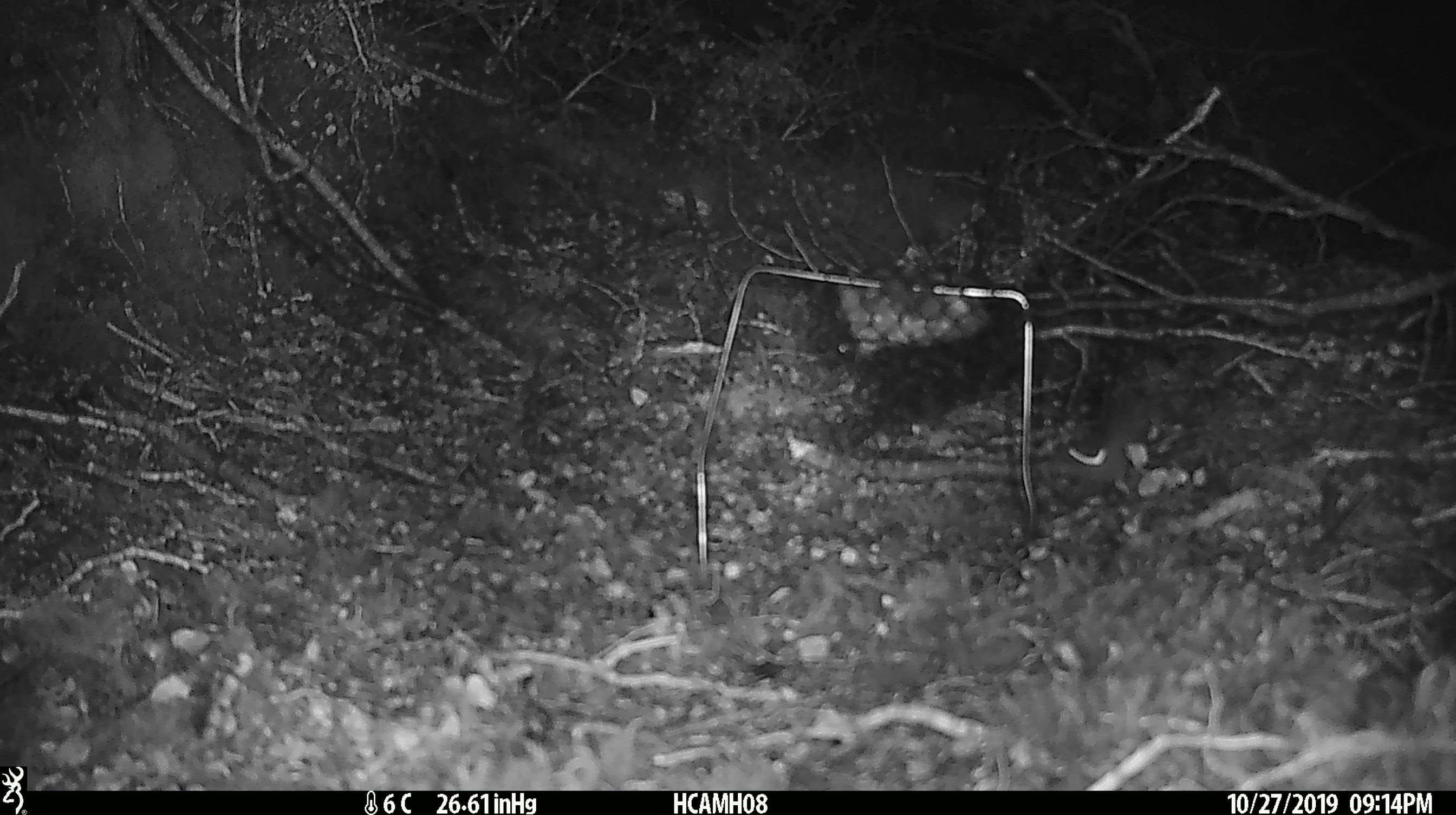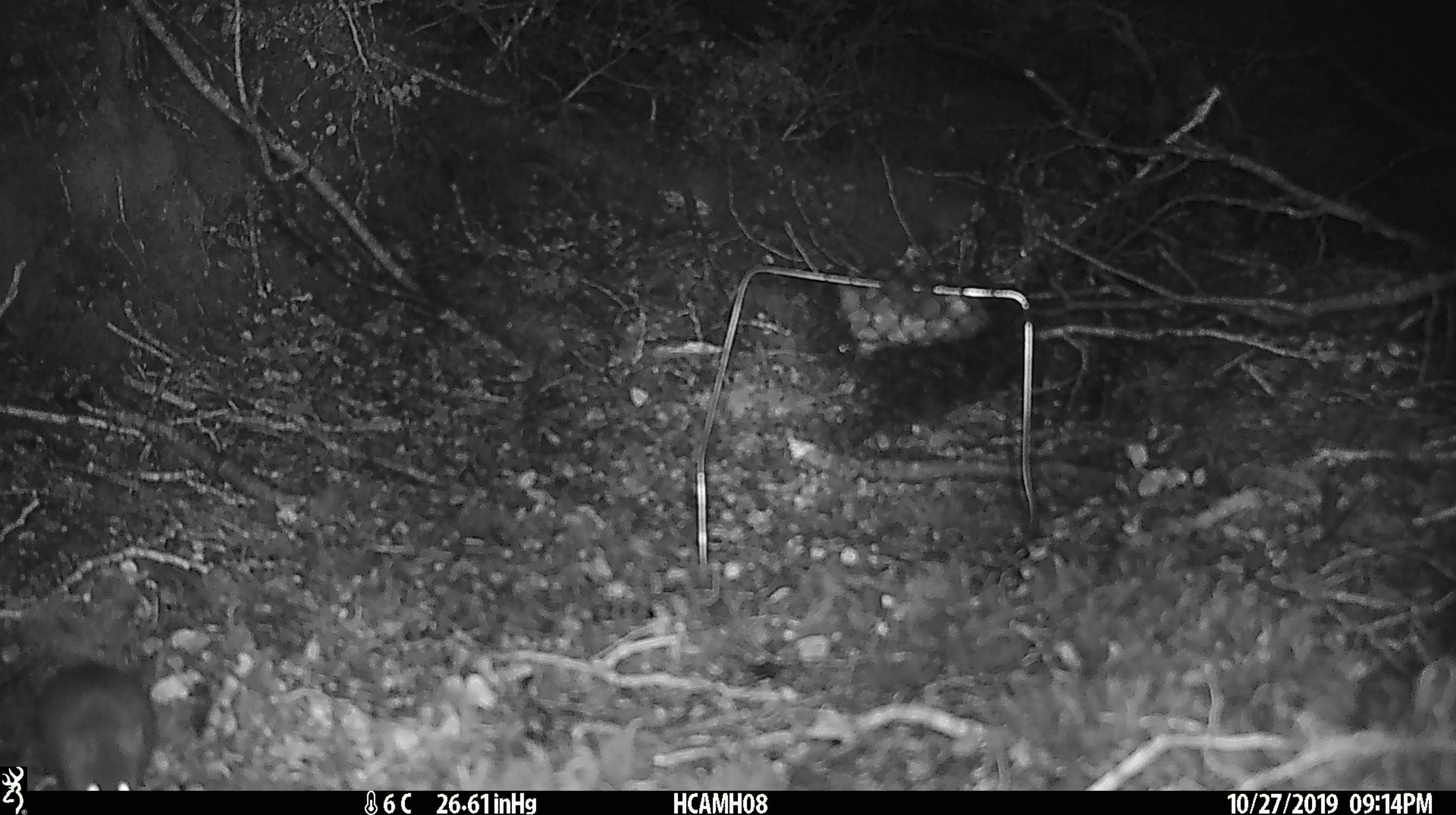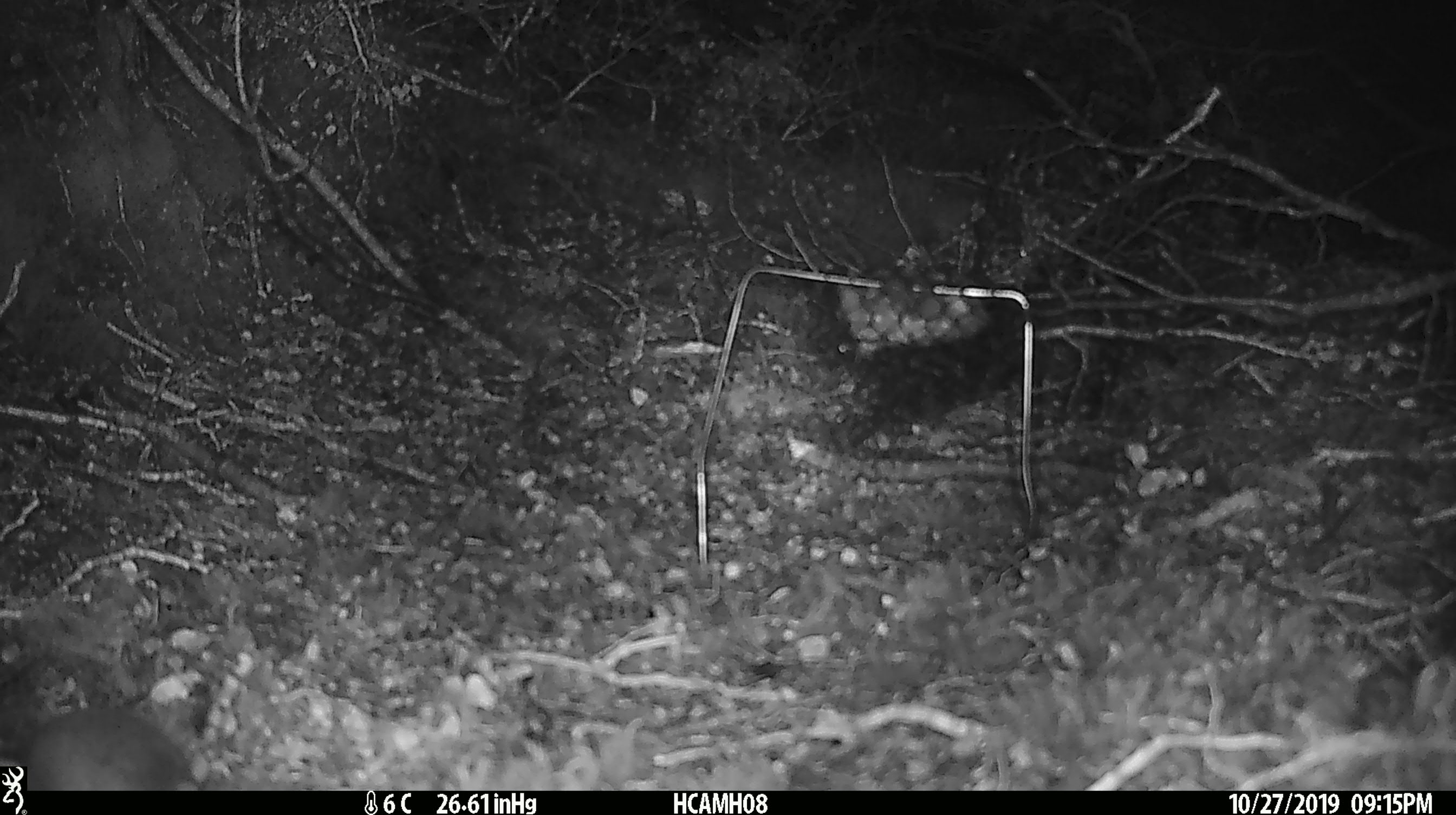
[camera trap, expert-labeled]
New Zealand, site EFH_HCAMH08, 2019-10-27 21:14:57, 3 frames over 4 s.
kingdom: Animalia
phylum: Chordata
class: Mammalia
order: Rodentia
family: Muridae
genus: Mus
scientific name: Mus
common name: mouse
Mouse (Mus).